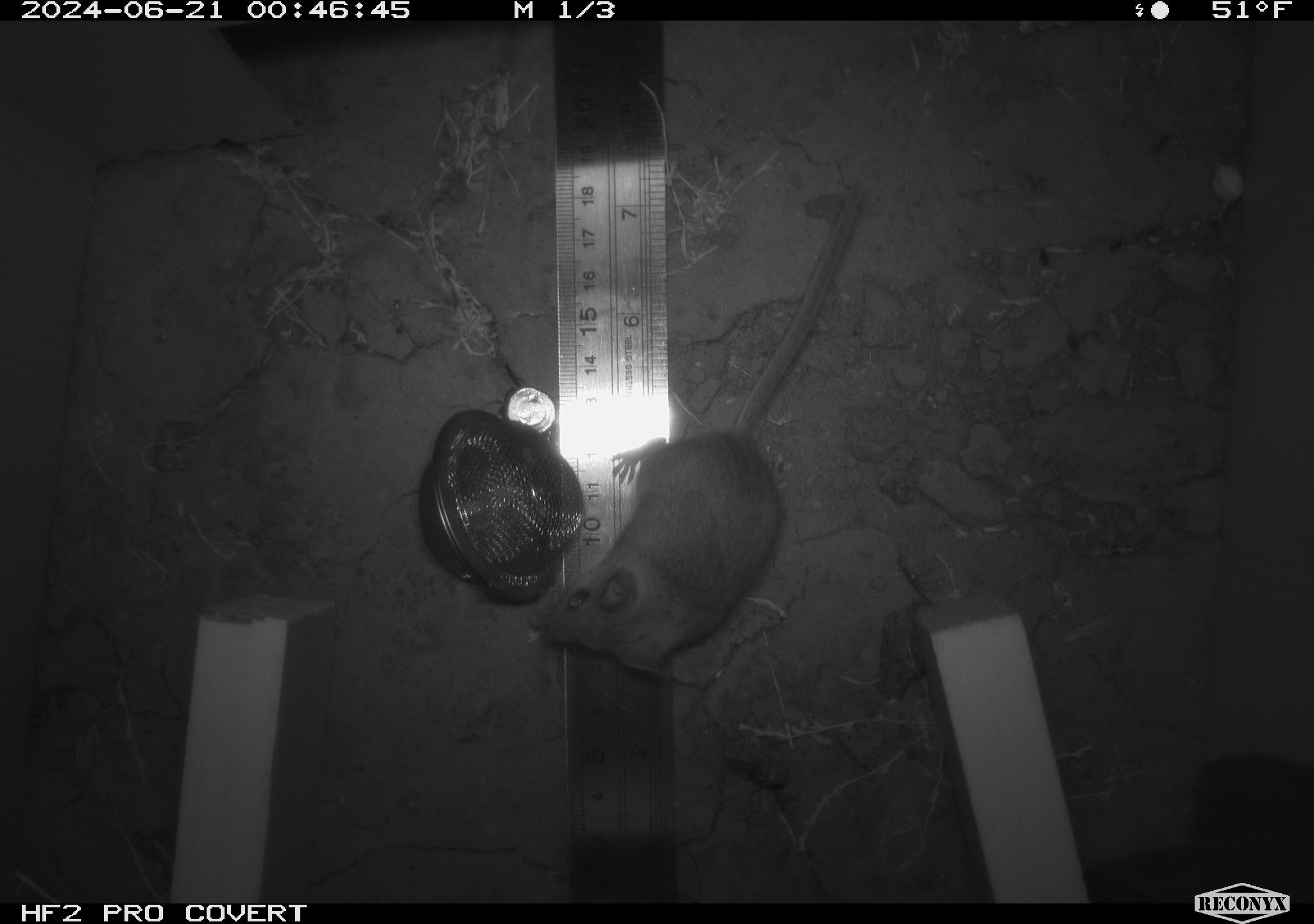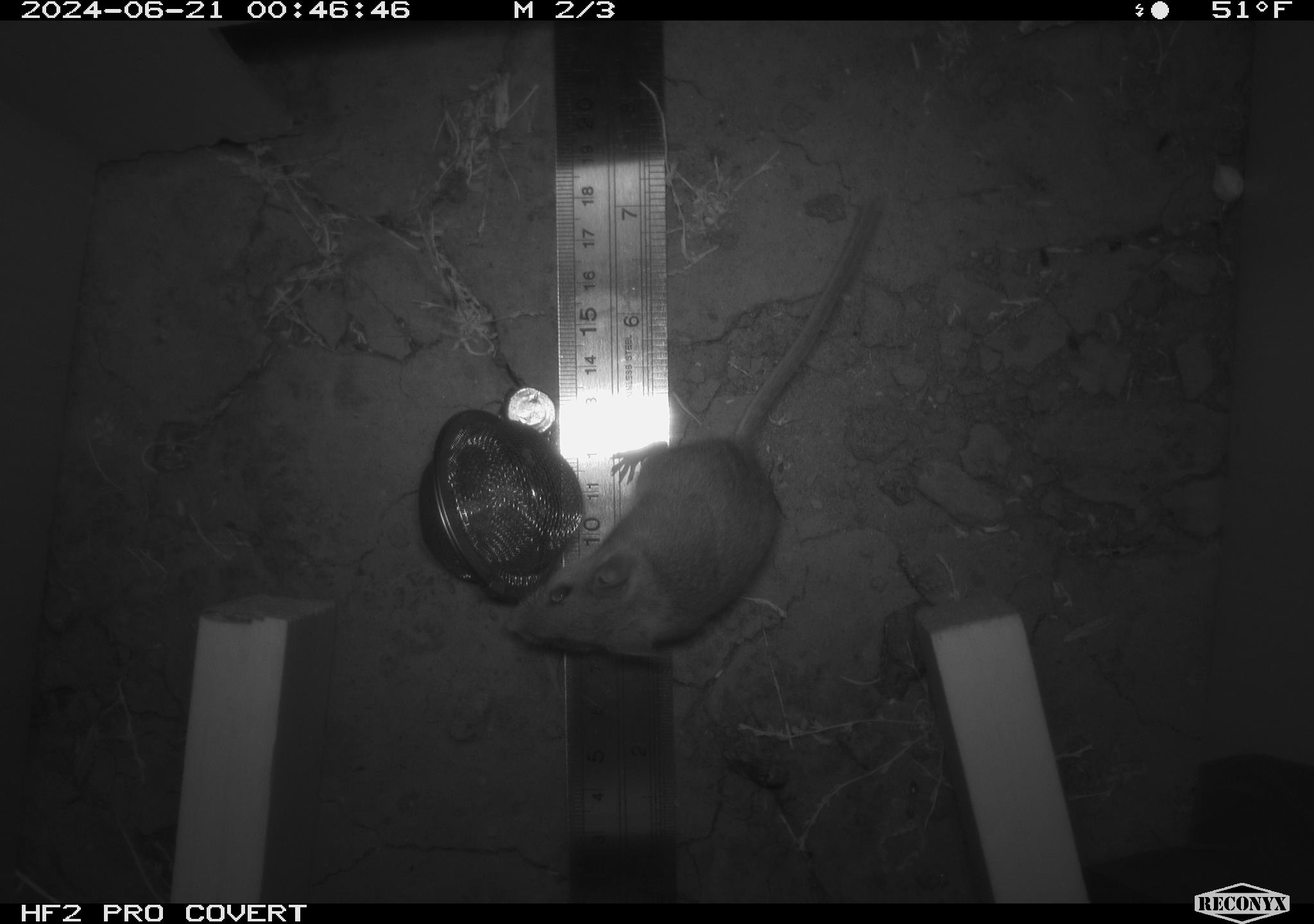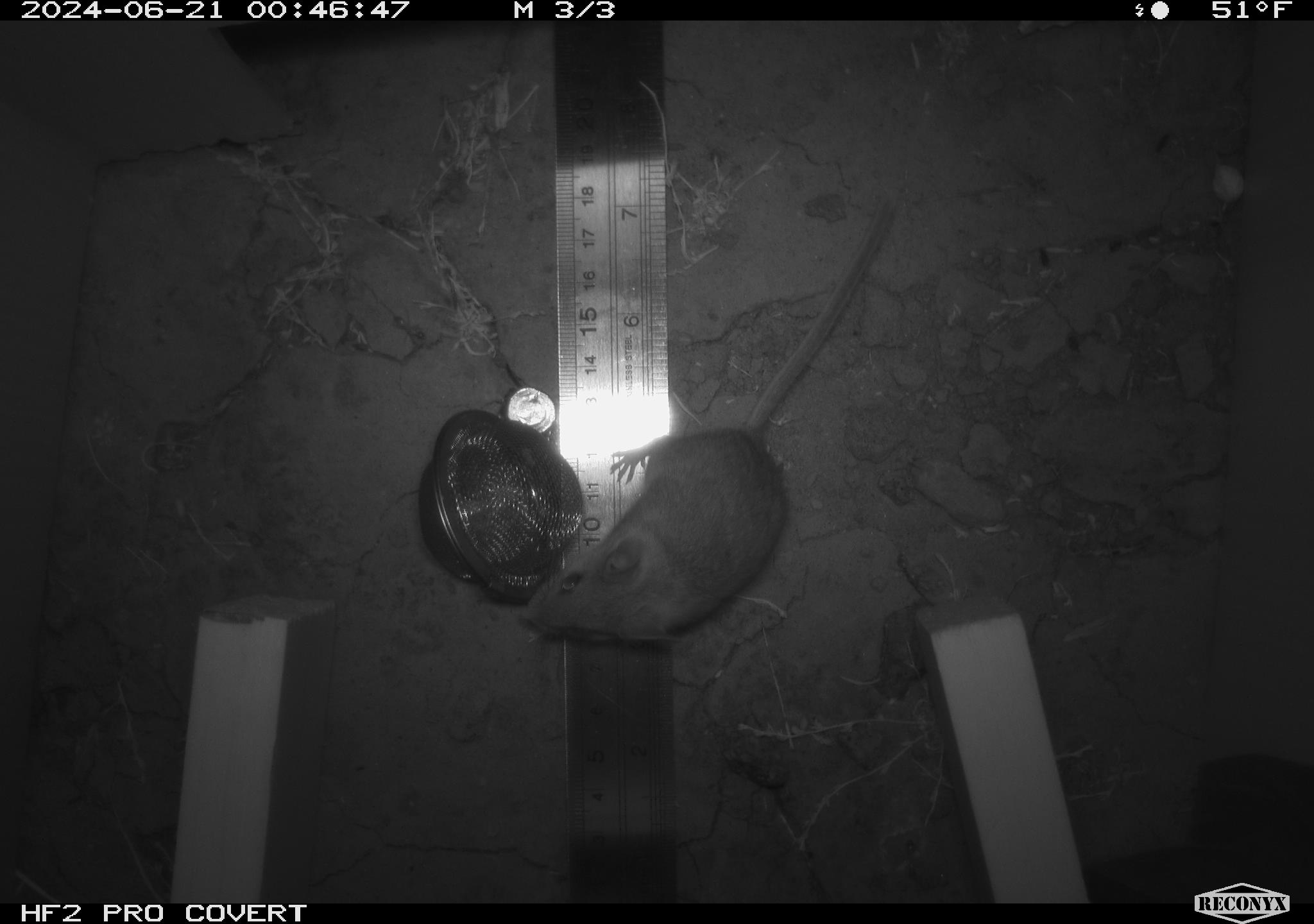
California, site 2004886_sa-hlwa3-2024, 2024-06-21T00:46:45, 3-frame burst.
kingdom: Animalia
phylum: Chordata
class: Mammalia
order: Rodentia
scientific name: Rodentia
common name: mouse species